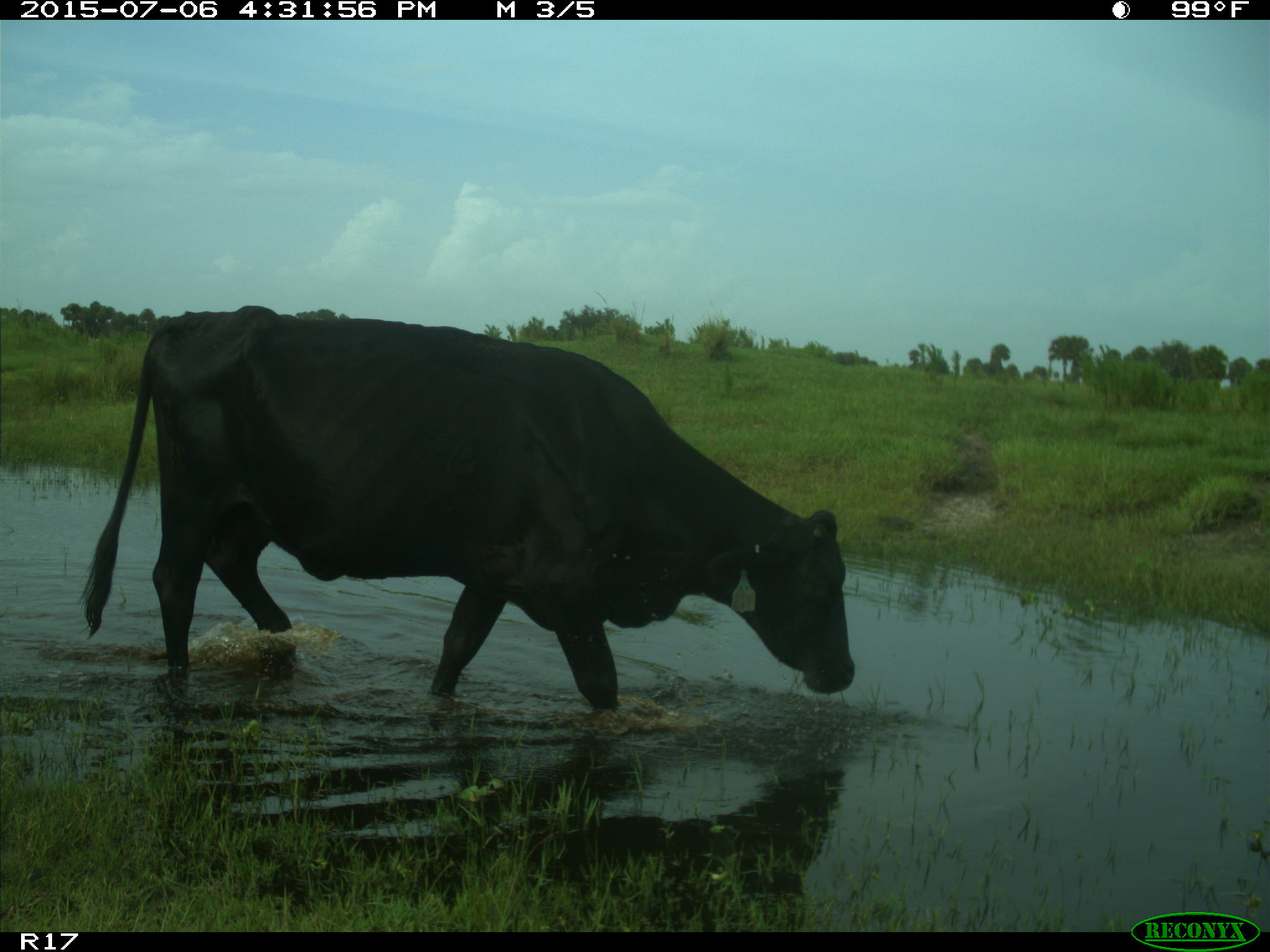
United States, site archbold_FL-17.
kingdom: Animalia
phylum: Chordata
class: Mammalia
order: Artiodactyla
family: Bovidae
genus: Bos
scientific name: Bos taurus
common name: domestic cow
Bos taurus (domestic cow).